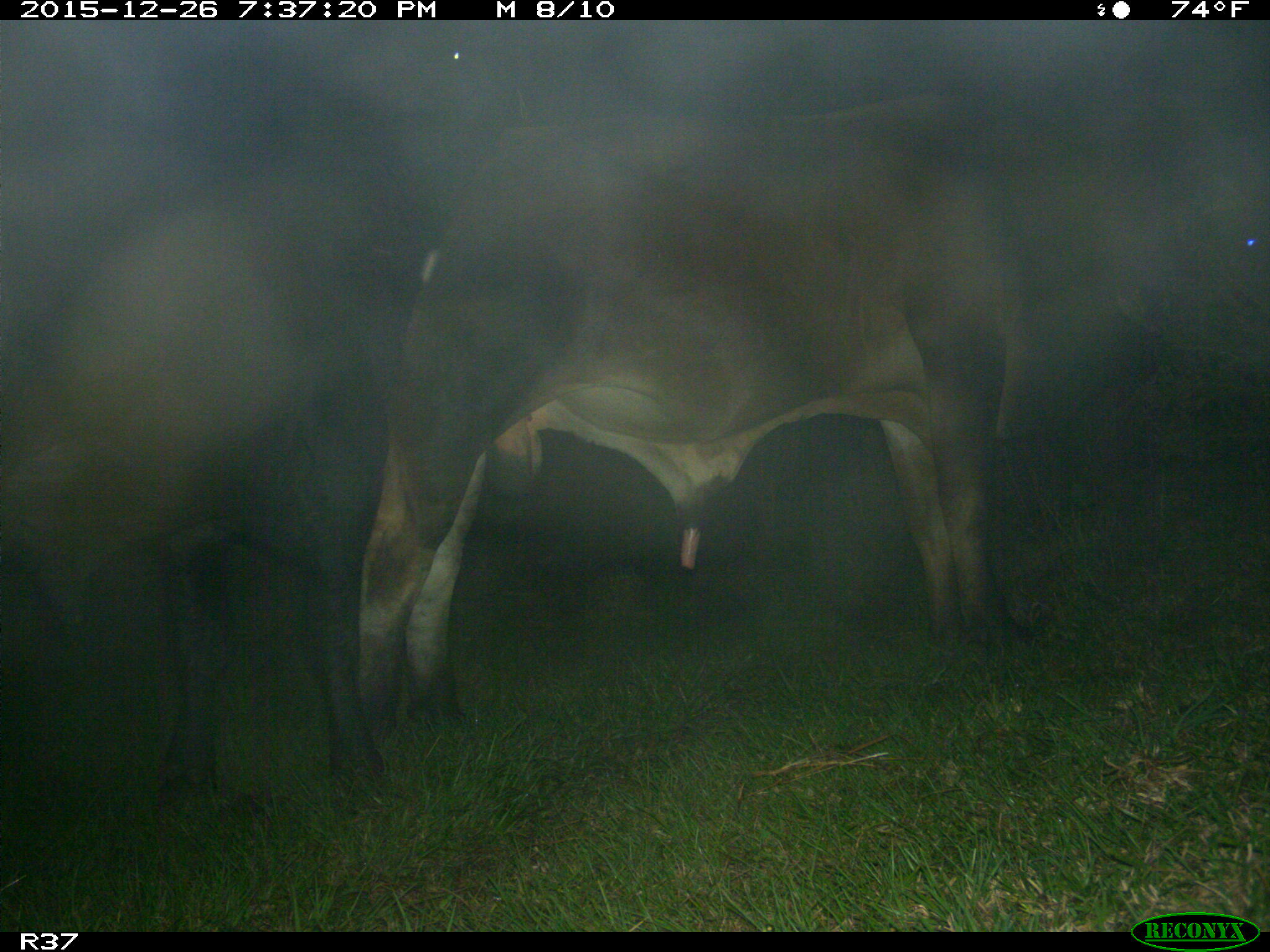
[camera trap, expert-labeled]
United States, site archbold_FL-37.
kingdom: Animalia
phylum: Chordata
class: Mammalia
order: Artiodactyla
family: Bovidae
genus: Bos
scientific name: Bos taurus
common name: domestic cow